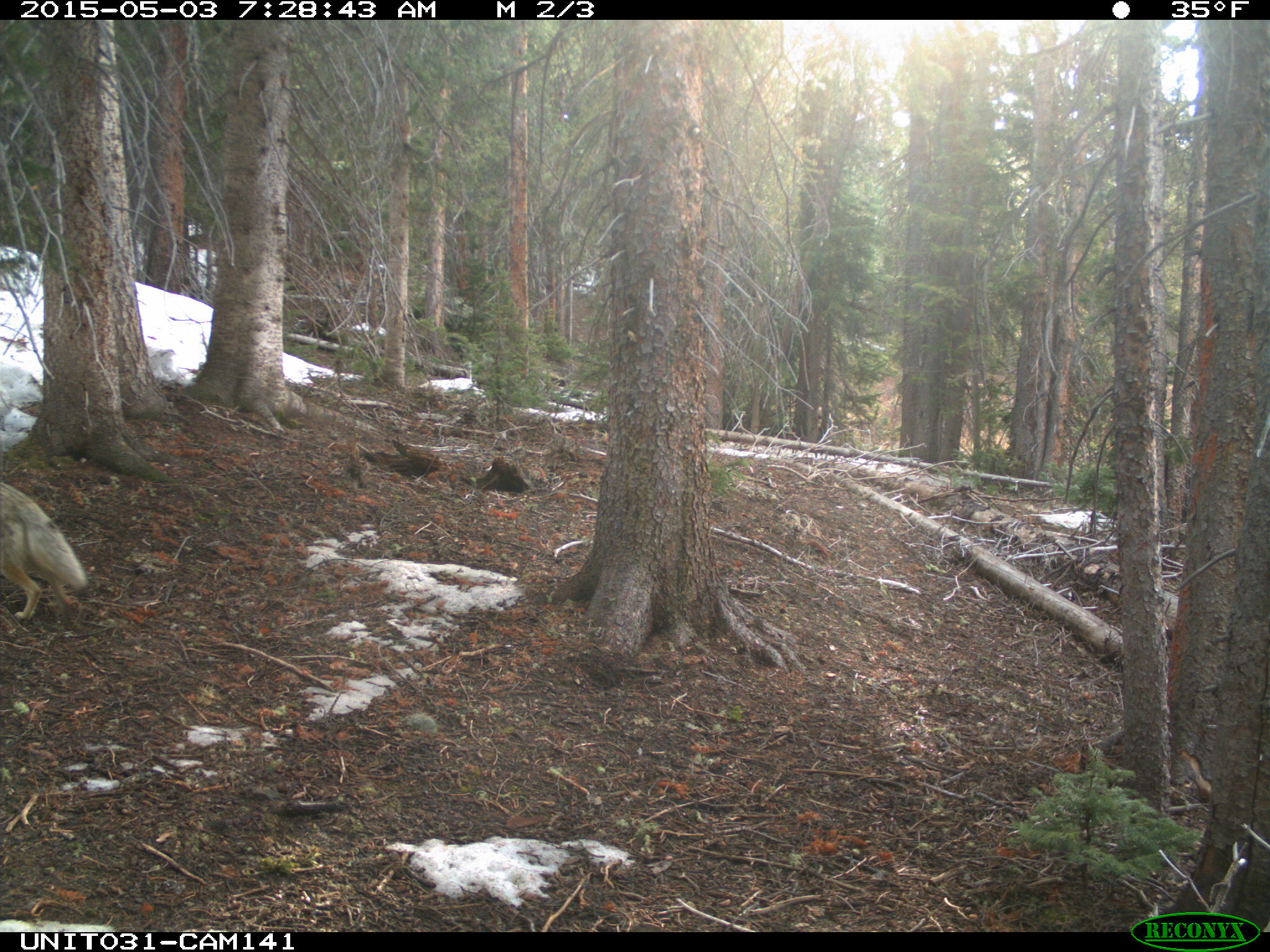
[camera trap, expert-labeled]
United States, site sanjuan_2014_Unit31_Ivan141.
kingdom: Animalia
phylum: Chordata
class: Mammalia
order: Carnivora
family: Canidae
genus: Canis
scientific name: Canis latrans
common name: coyote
Canis latrans (coyote).